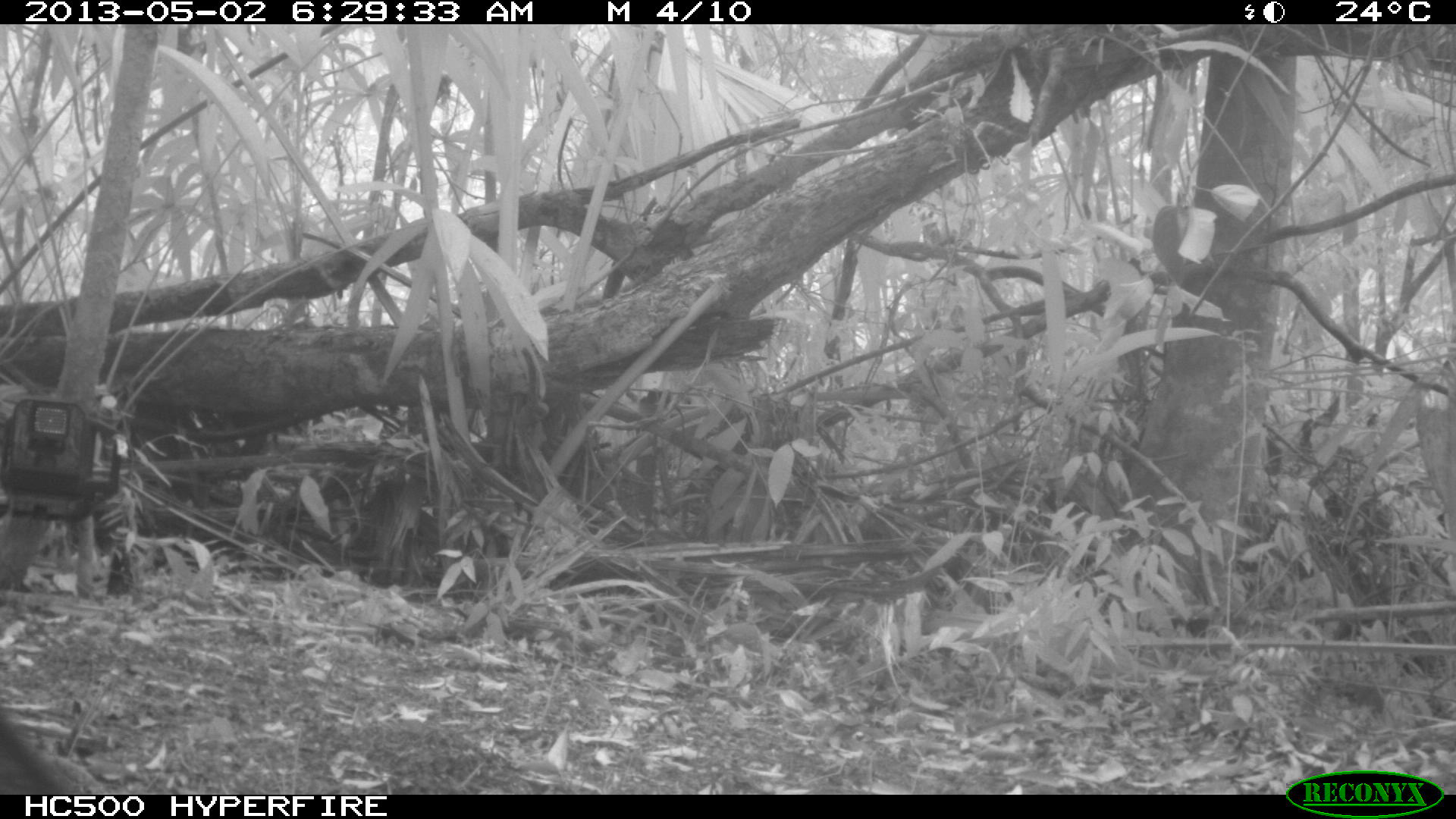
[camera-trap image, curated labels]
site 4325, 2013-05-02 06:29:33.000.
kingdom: Animalia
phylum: Chordata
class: Mammalia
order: Carnivora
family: Canidae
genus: Urocyon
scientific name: Urocyon cinereoargenteus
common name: gray fox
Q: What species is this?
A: Urocyon cinereoargenteus (gray fox).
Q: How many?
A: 1.